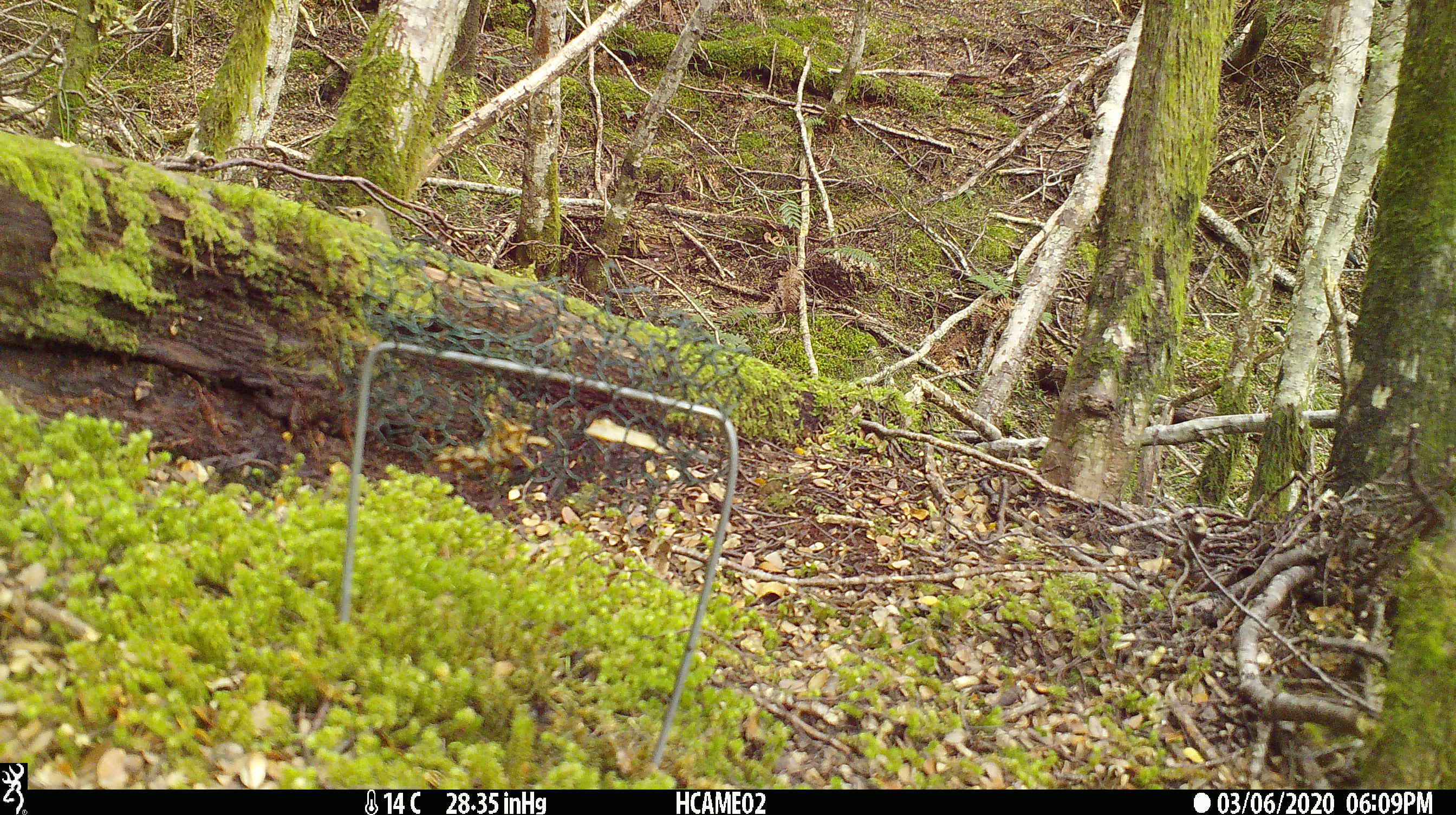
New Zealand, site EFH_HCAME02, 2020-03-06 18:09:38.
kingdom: Animalia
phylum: Chordata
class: Aves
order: Passeriformes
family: Turdidae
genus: Turdus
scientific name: Turdus philomelos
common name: song thrush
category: thrush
Thrush (song thrush) (Turdus philomelos).